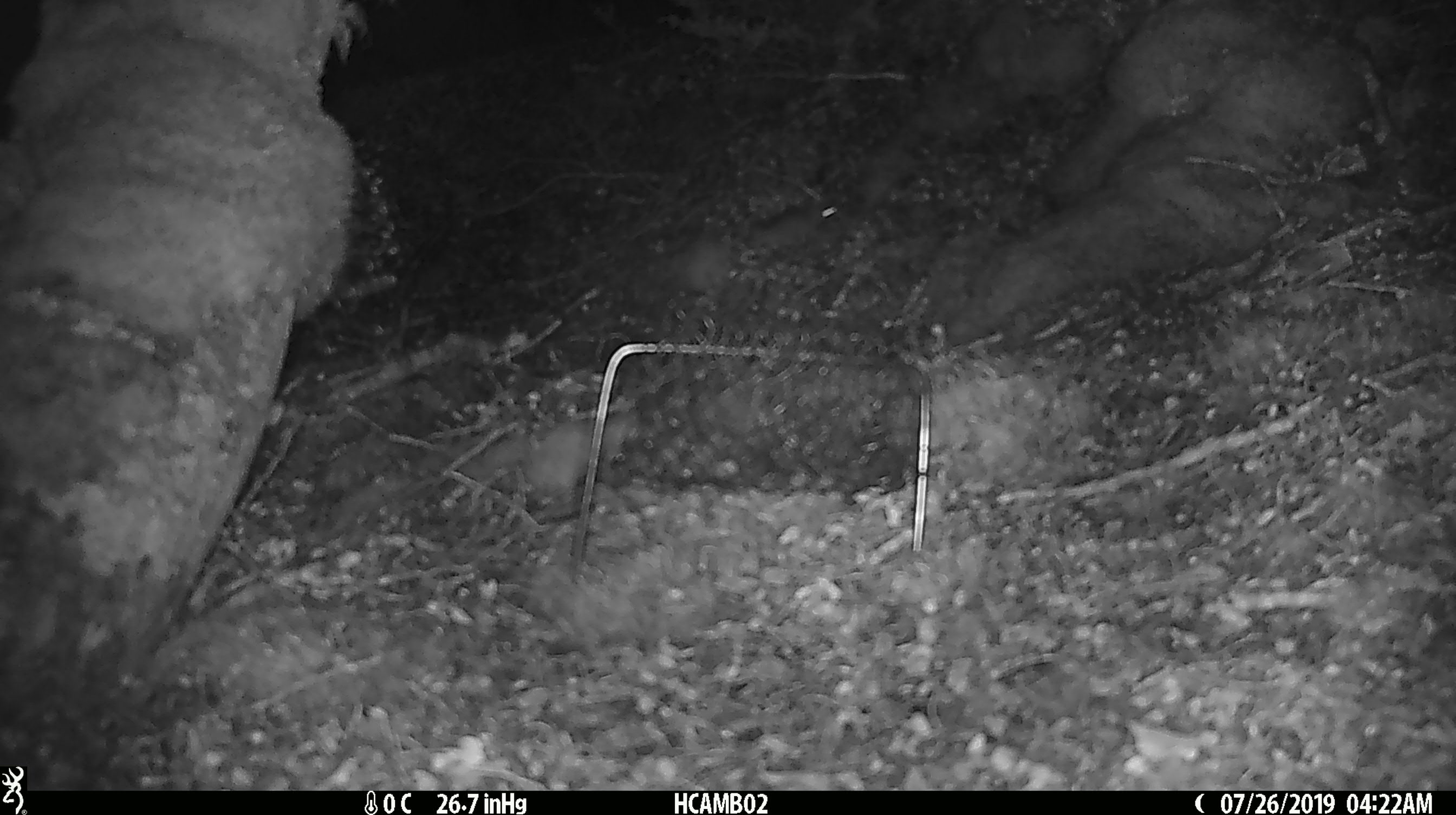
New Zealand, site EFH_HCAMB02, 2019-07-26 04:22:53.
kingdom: Animalia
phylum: Chordata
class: Mammalia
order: Rodentia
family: Muridae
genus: Mus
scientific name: Mus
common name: mouse